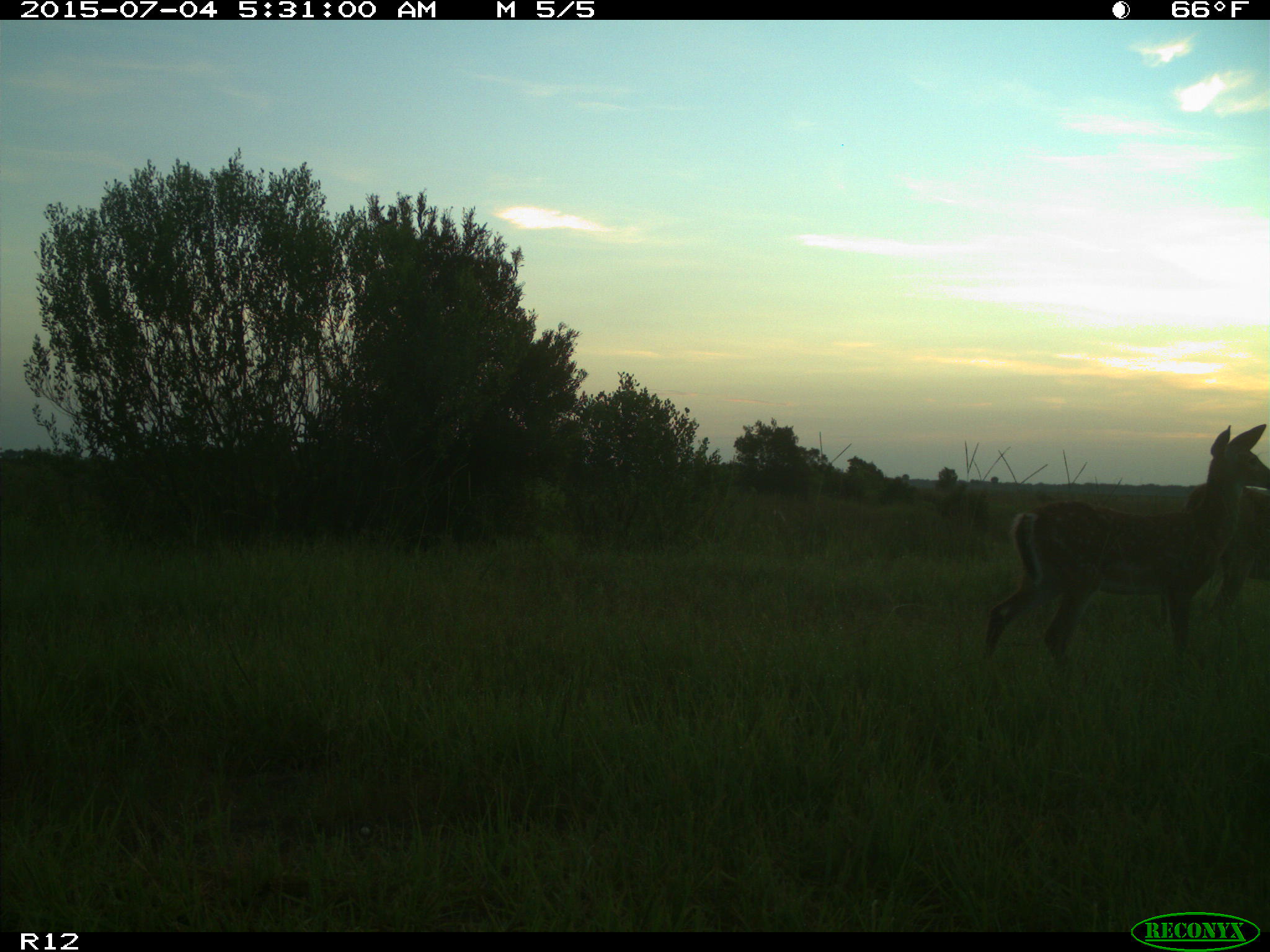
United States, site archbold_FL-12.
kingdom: Animalia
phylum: Chordata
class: Mammalia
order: Artiodactyla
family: Cervidae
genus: Odocoileus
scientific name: Odocoileus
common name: deer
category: unidentified deer